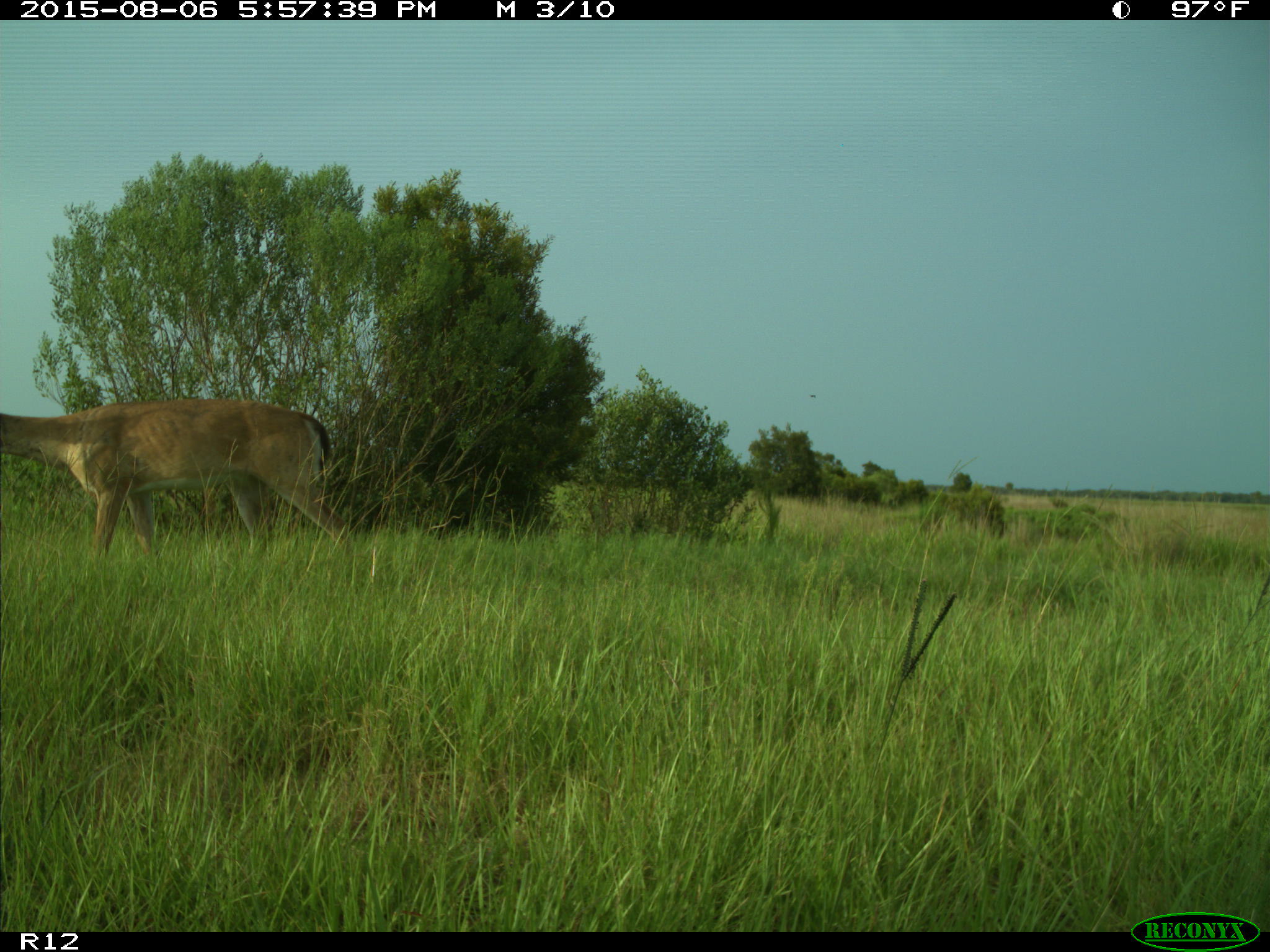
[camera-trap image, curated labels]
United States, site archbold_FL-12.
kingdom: Animalia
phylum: Chordata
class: Mammalia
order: Artiodactyla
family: Cervidae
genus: Odocoileus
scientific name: Odocoileus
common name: deer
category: unidentified deer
Unidentified deer (deer) (Odocoileus).